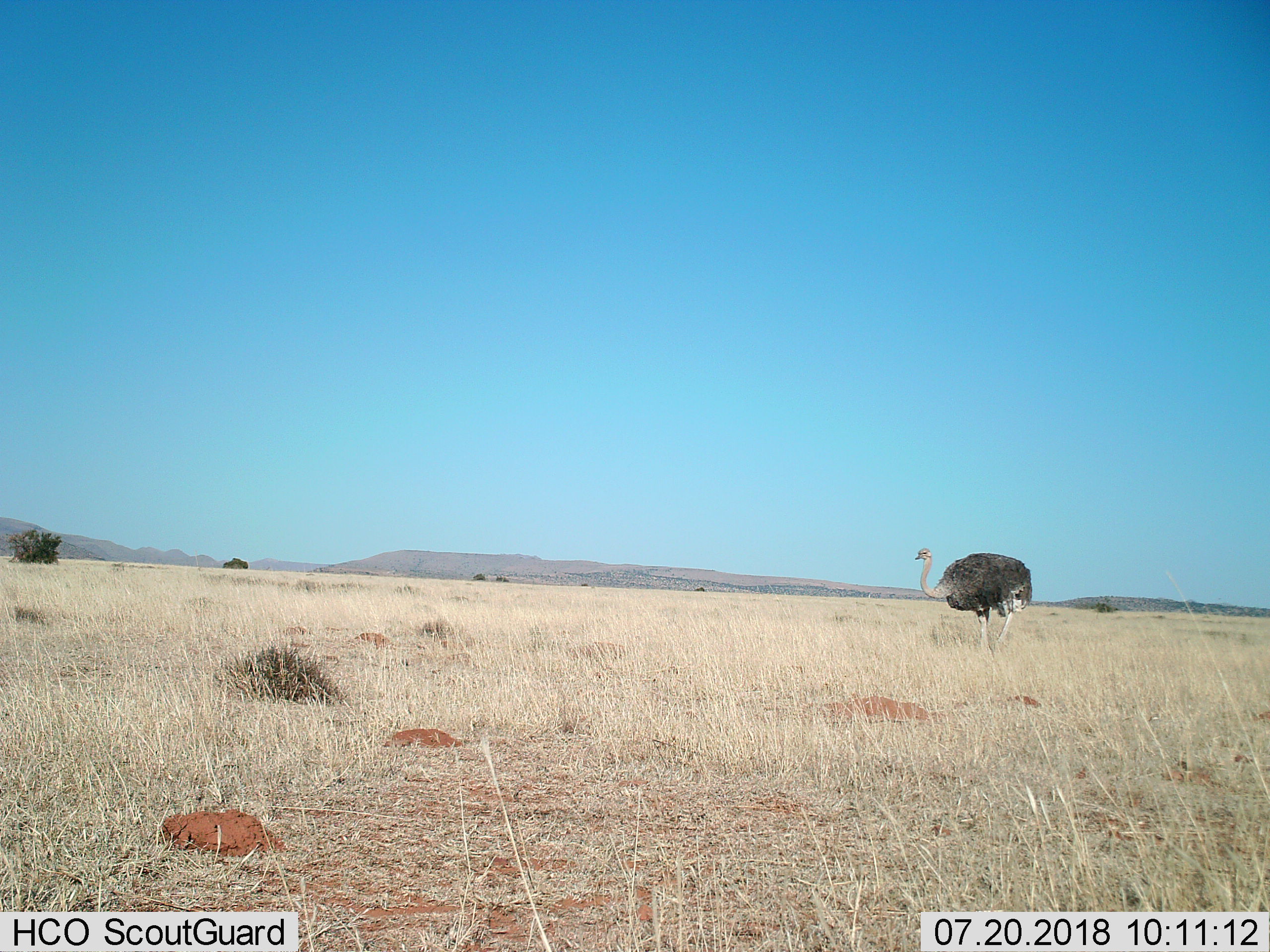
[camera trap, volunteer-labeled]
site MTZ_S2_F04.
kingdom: Animalia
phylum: Chordata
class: Aves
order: Struthioniformes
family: Struthionidae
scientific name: Struthionidae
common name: ostrich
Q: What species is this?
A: Ostrich (Struthionidae).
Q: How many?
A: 1.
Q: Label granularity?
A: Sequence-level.